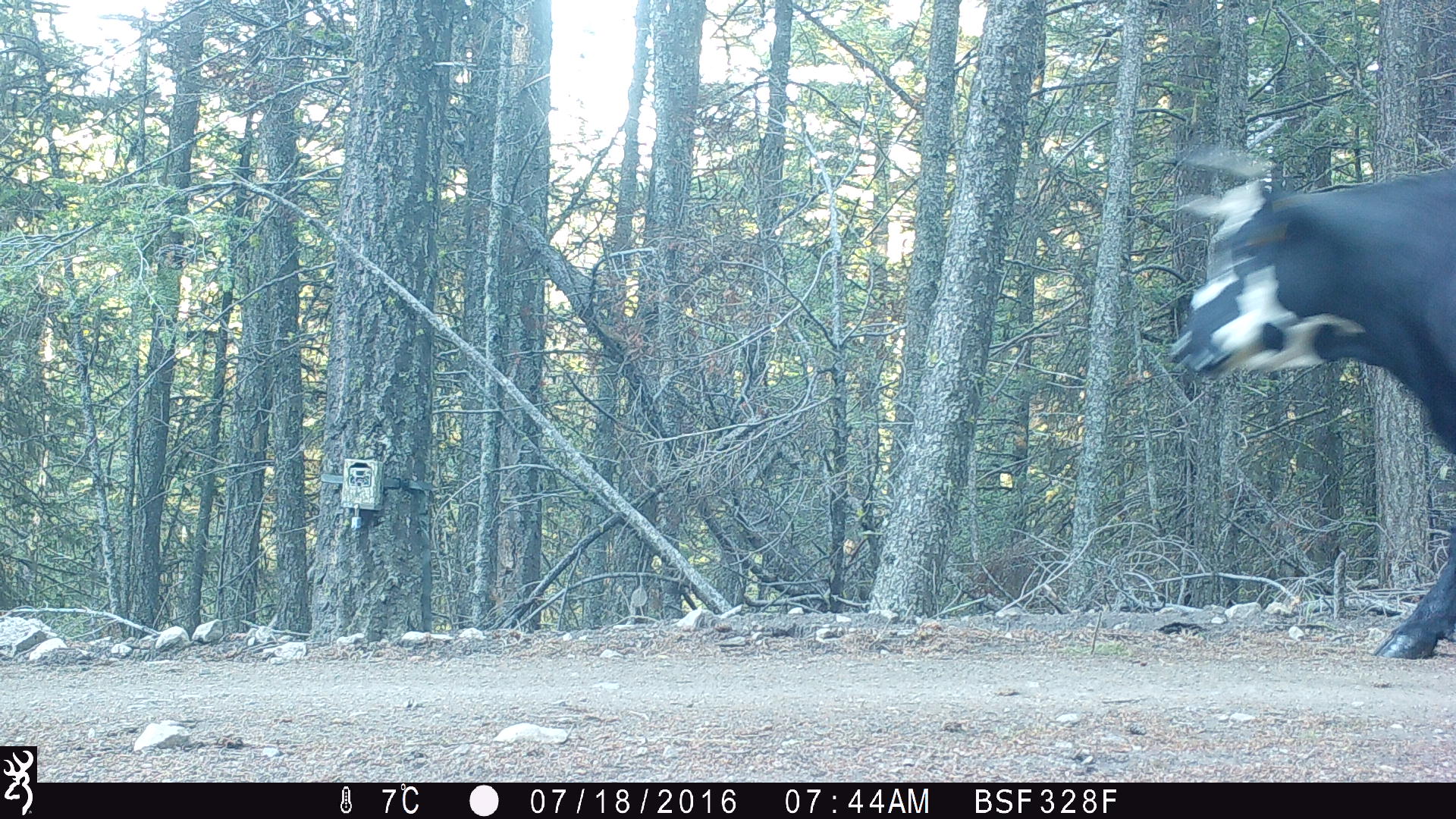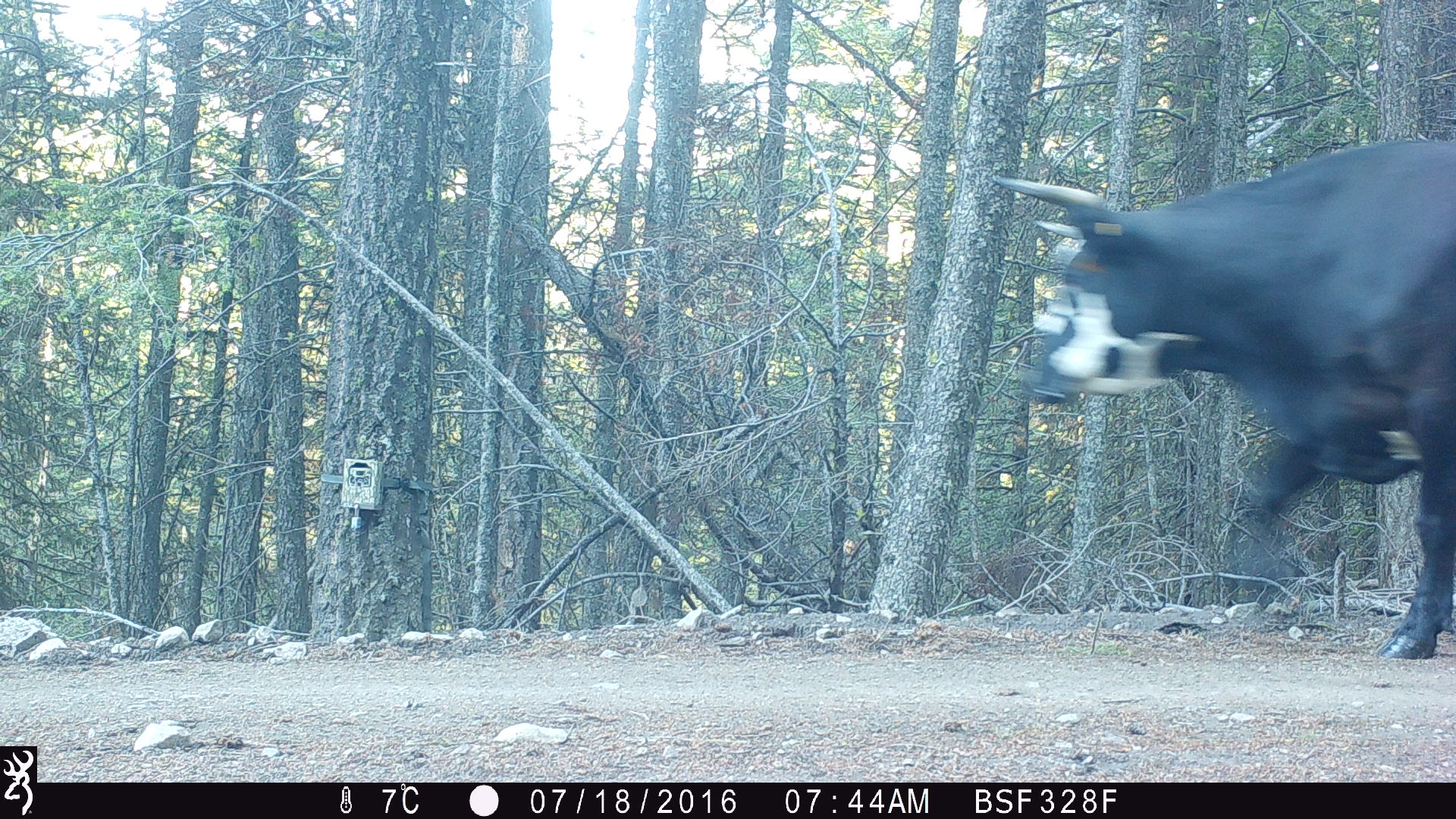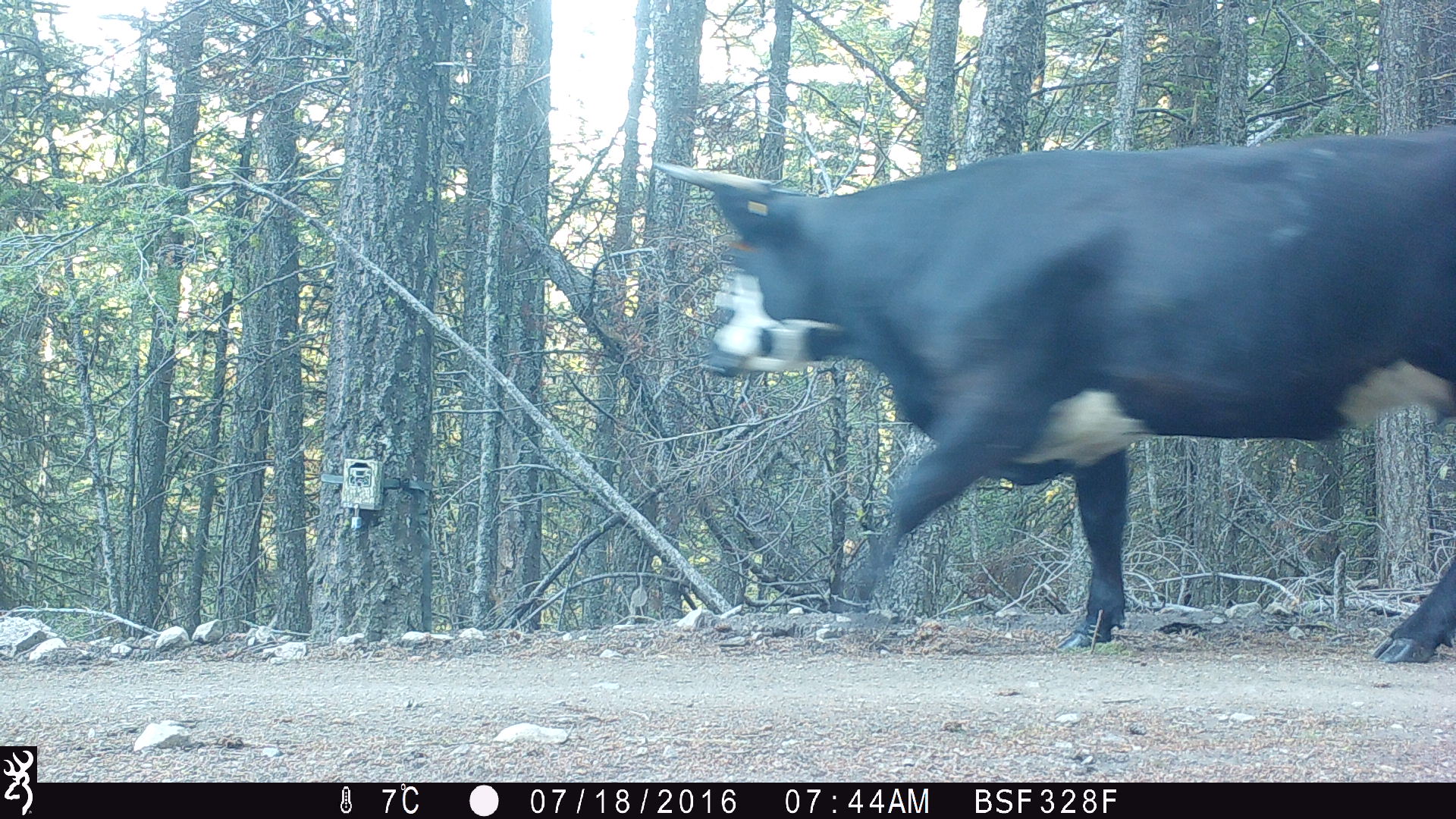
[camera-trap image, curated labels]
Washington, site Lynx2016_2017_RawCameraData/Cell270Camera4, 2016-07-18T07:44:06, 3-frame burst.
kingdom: Animalia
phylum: Chordata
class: Mammalia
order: Artiodactyla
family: Bovidae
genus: Bos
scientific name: Bos taurus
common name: domestic cattle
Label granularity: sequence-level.